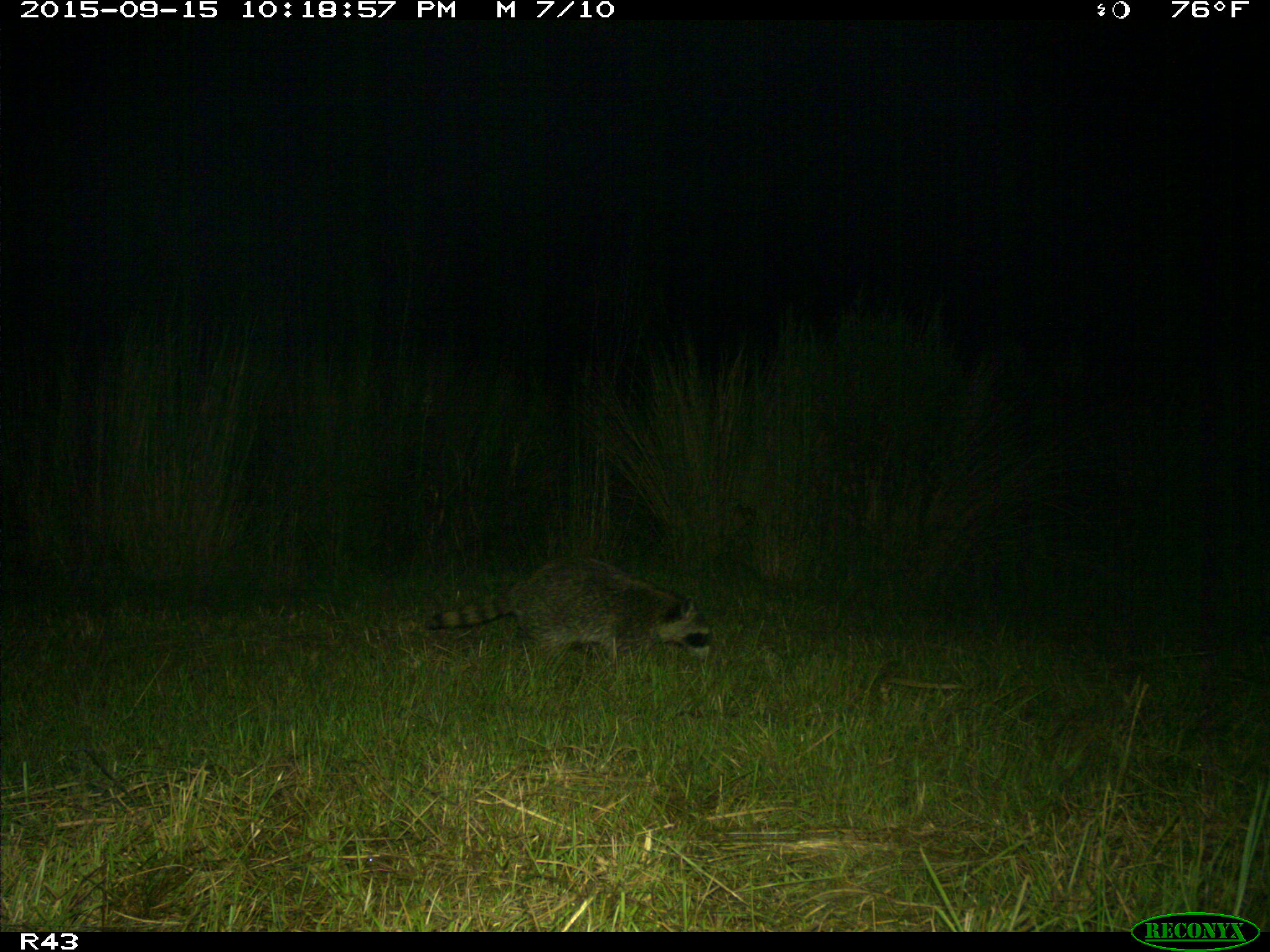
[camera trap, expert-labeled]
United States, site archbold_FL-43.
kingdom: Animalia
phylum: Chordata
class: Mammalia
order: Carnivora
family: Procyonidae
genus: Procyon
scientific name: Procyon lotor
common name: common raccoon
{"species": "Procyon lotor (common raccoon)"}